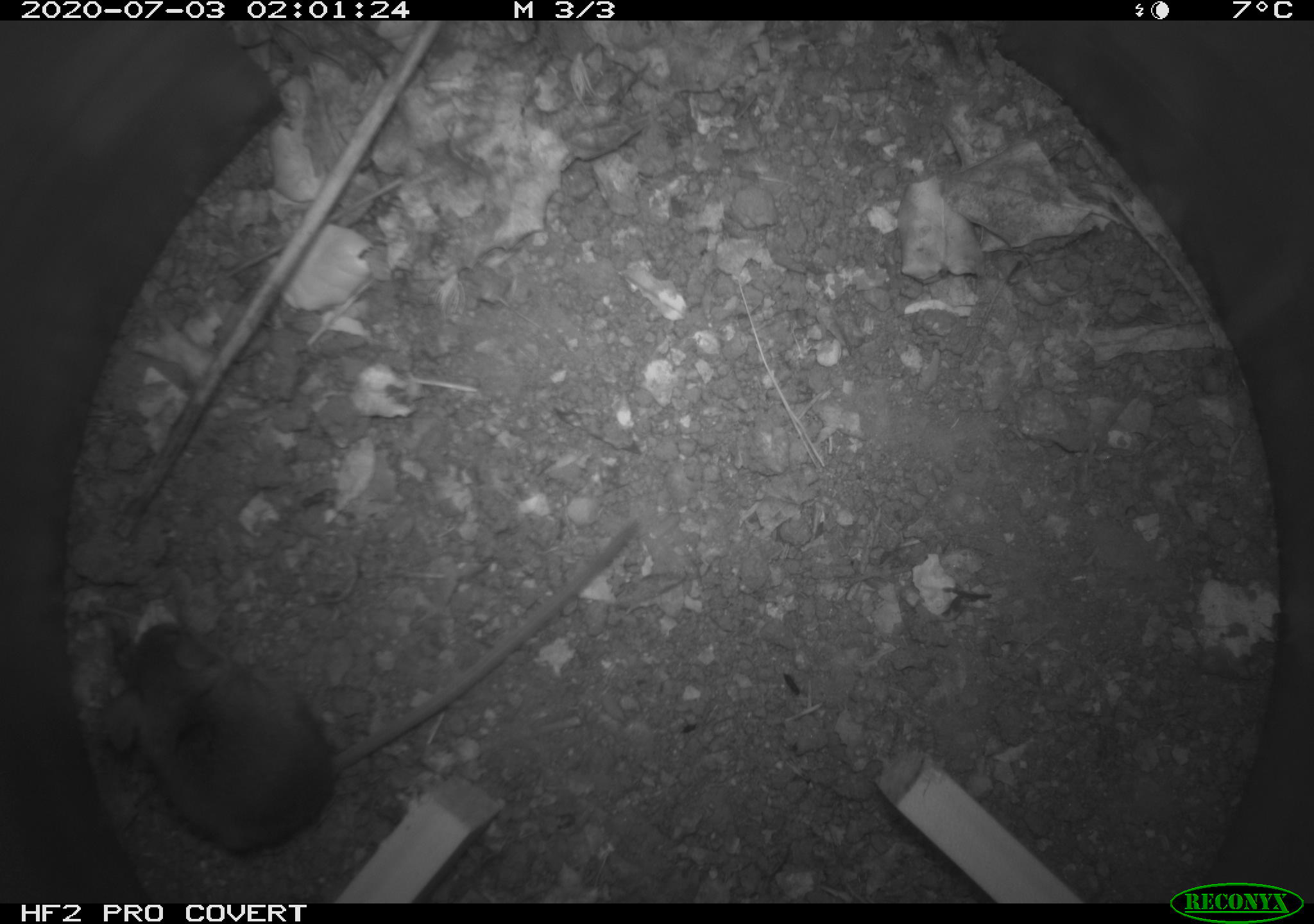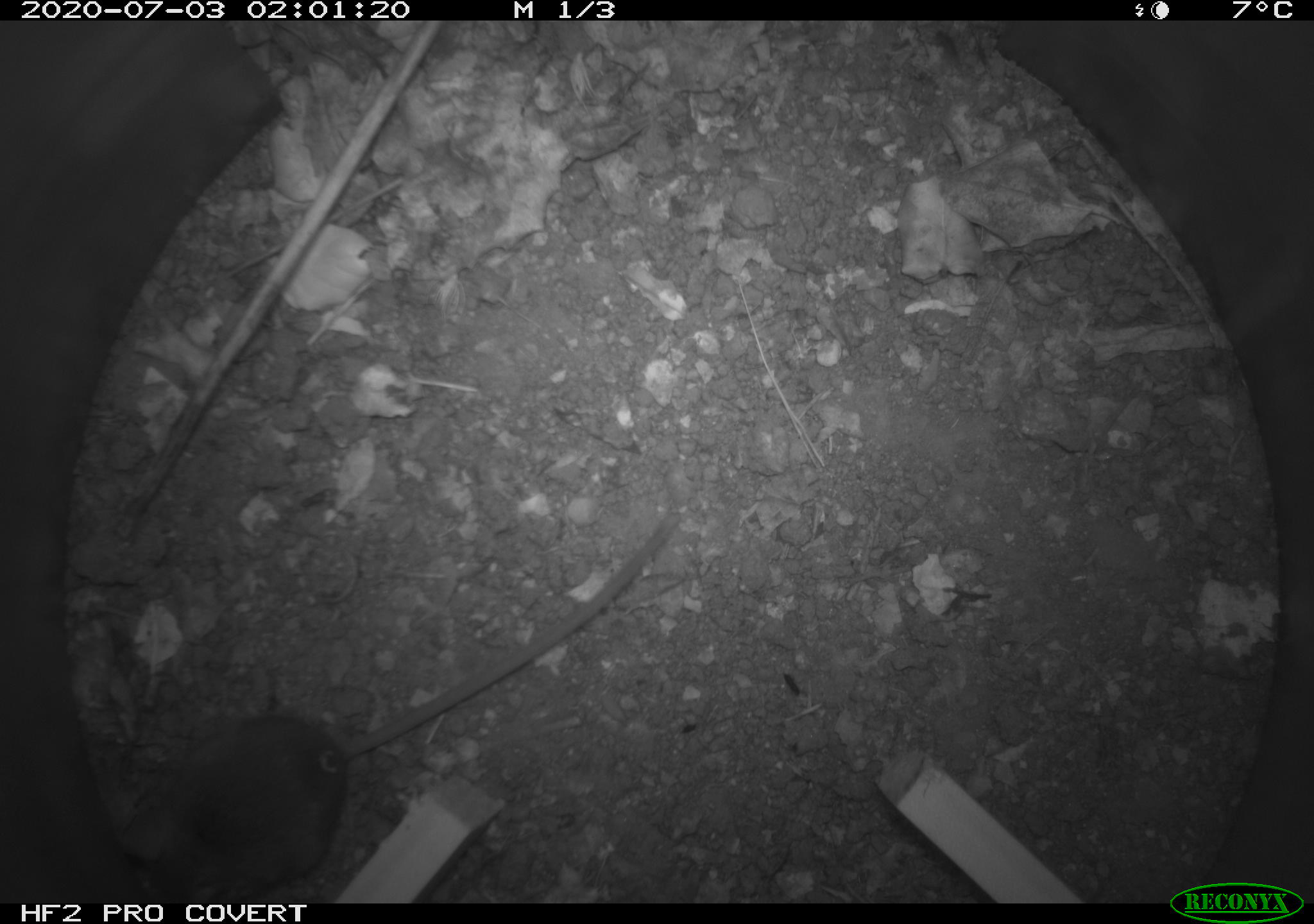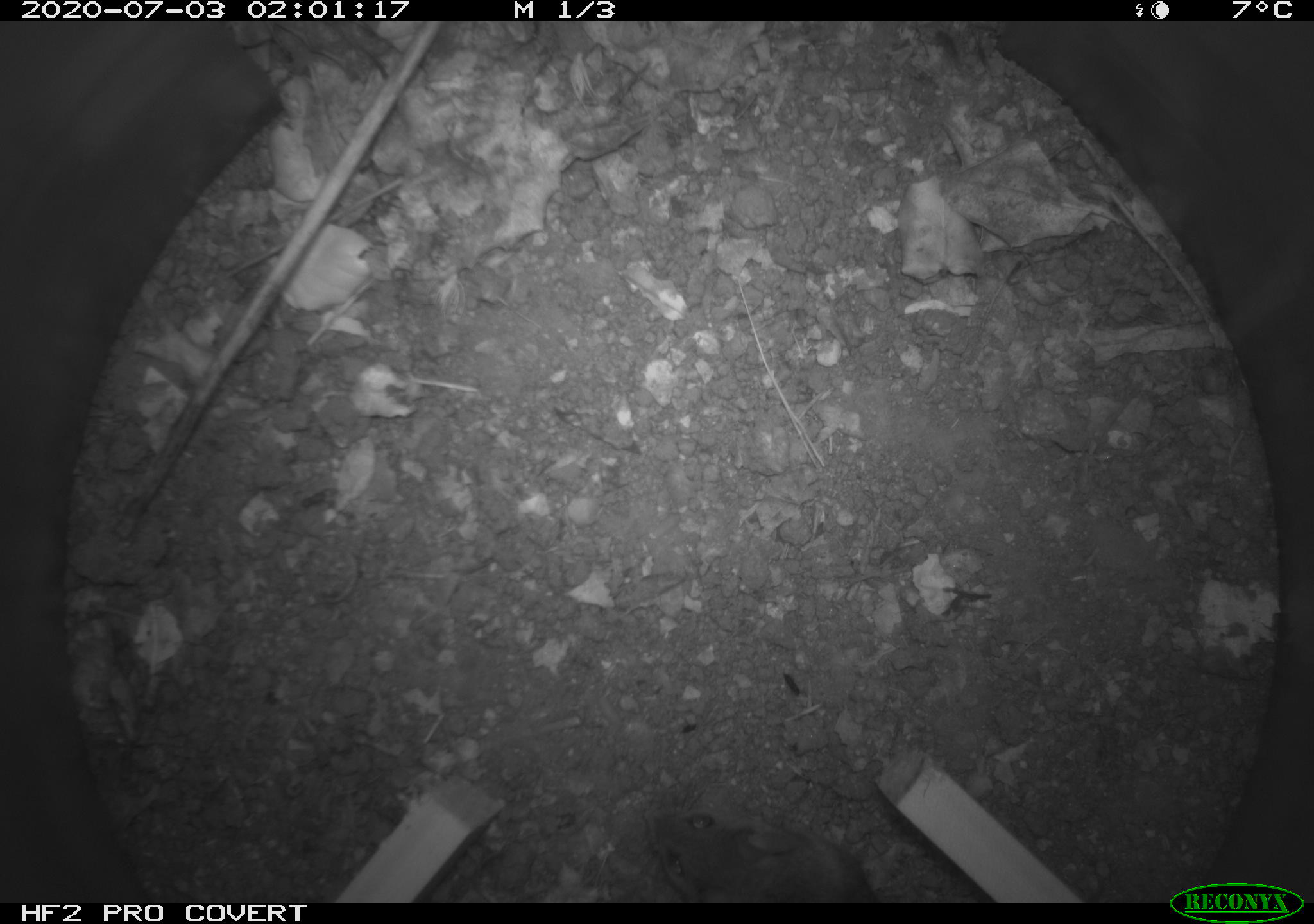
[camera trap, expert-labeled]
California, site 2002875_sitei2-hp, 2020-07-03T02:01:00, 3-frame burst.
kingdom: Animalia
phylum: Chordata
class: Mammalia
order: Rodentia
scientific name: Rodentia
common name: rodent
Rodent (Rodentia).